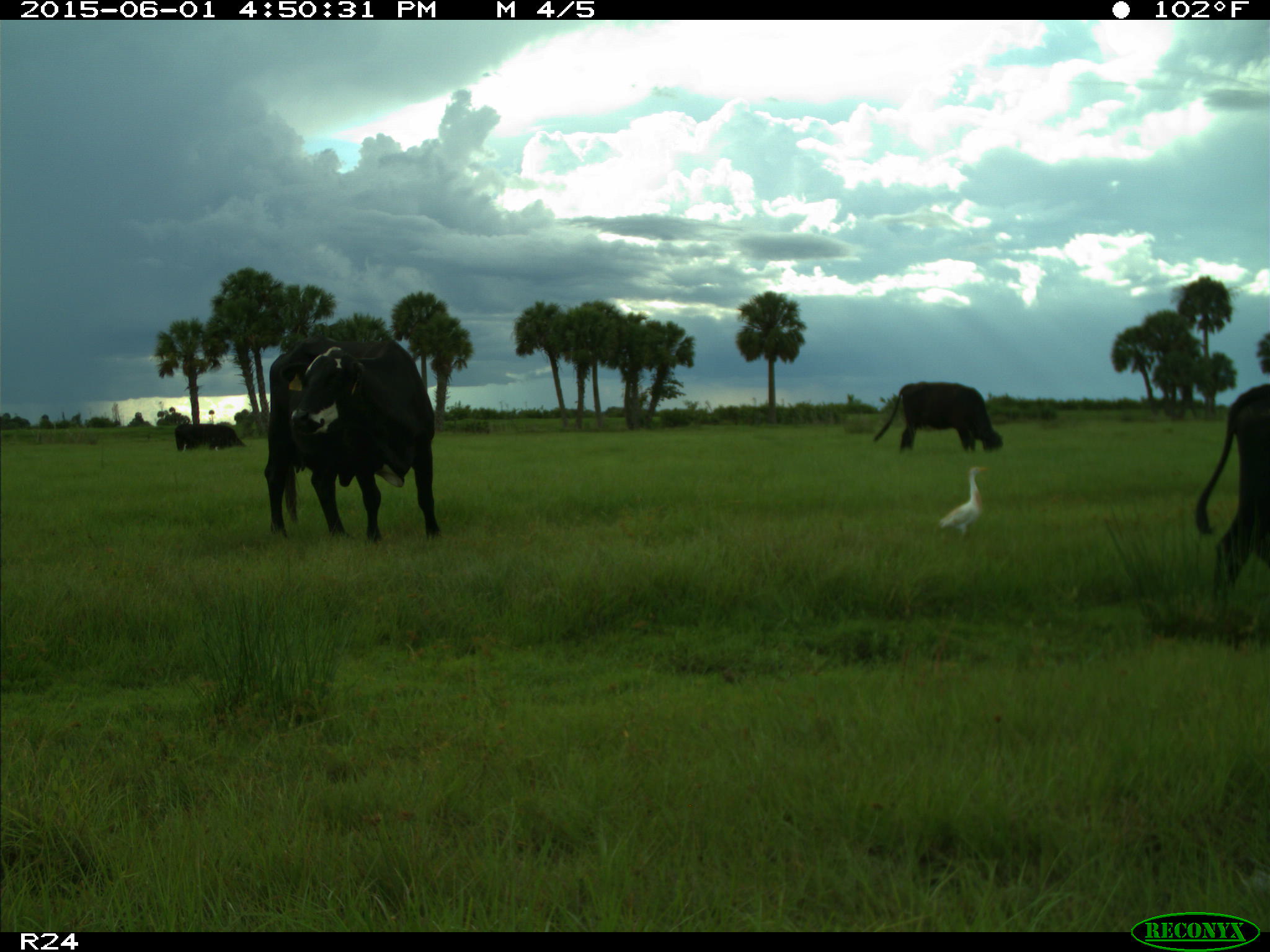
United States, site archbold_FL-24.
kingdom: Animalia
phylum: Chordata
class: Mammalia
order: Artiodactyla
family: Bovidae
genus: Bos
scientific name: Bos taurus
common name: domestic cow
Bos taurus (domestic cow).